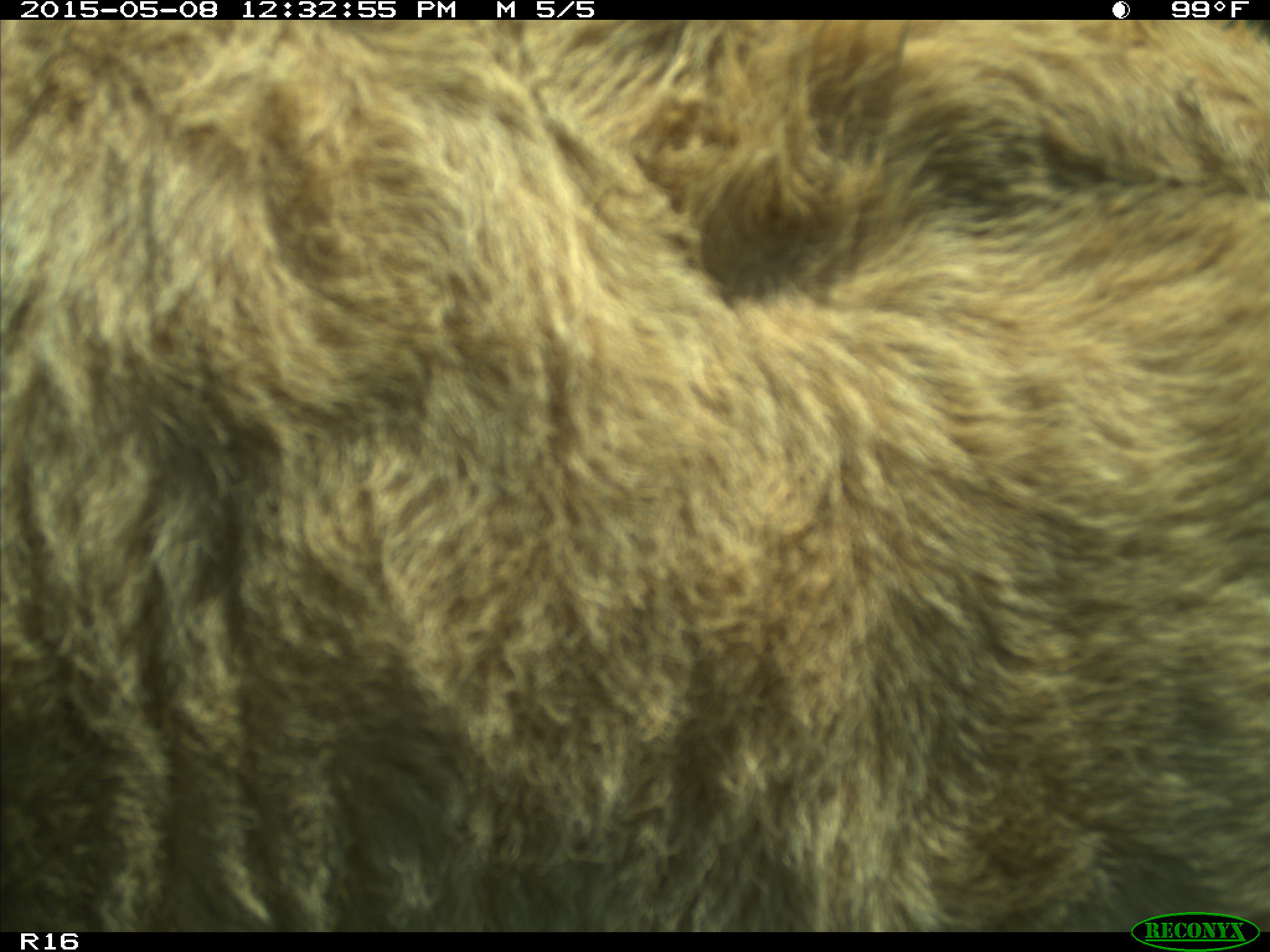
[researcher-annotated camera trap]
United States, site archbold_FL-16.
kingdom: Animalia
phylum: Chordata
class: Mammalia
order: Artiodactyla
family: Bovidae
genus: Bos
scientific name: Bos taurus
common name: domestic cow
Bos taurus (domestic cow).